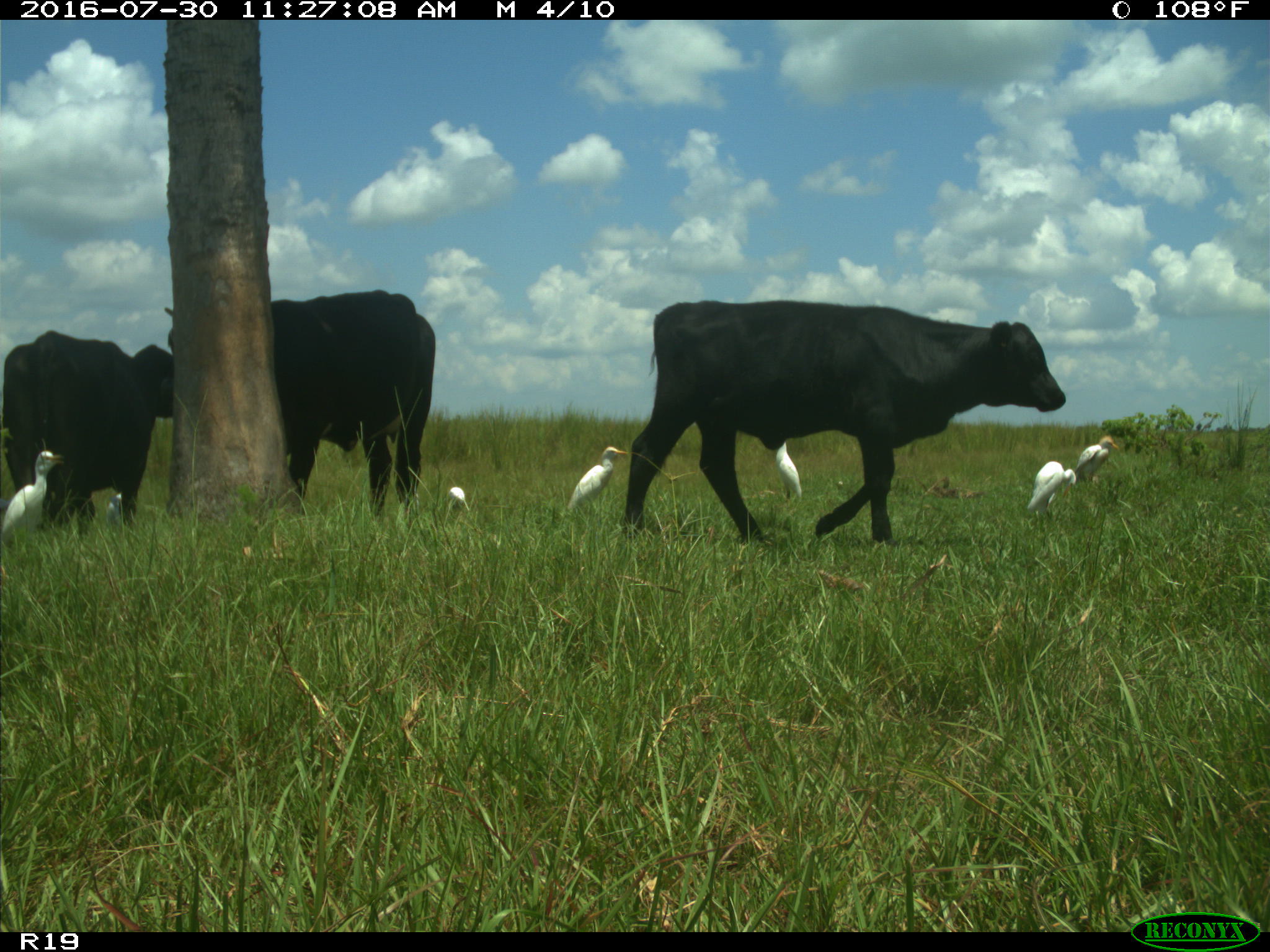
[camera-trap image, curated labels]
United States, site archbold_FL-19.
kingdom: Animalia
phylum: Chordata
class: Mammalia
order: Artiodactyla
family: Bovidae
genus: Bos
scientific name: Bos taurus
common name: domestic cow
Bos taurus (domestic cow).